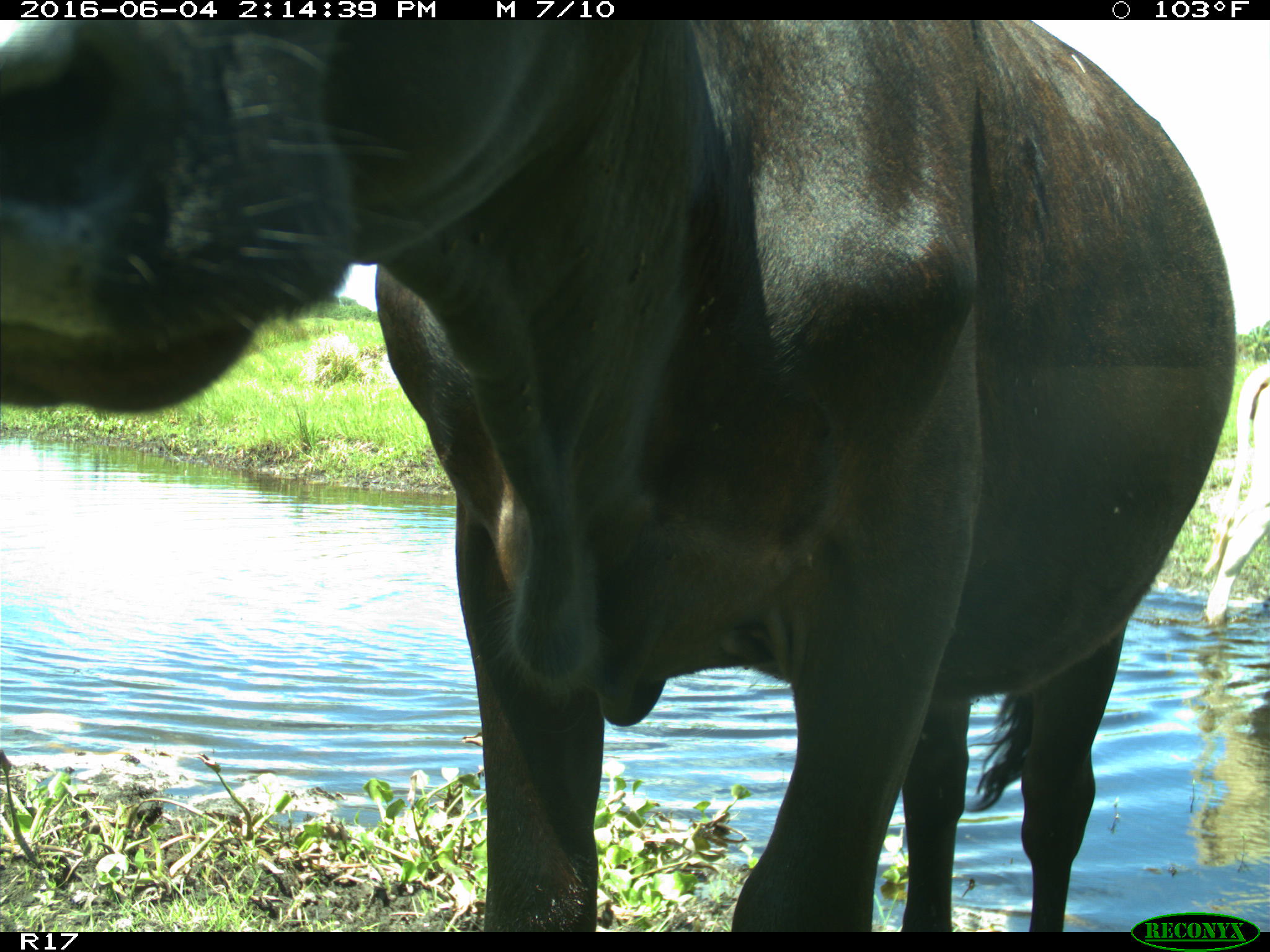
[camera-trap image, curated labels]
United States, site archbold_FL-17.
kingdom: Animalia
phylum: Chordata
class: Mammalia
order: Artiodactyla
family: Bovidae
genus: Bos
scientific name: Bos taurus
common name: domestic cow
Bos taurus (domestic cow).